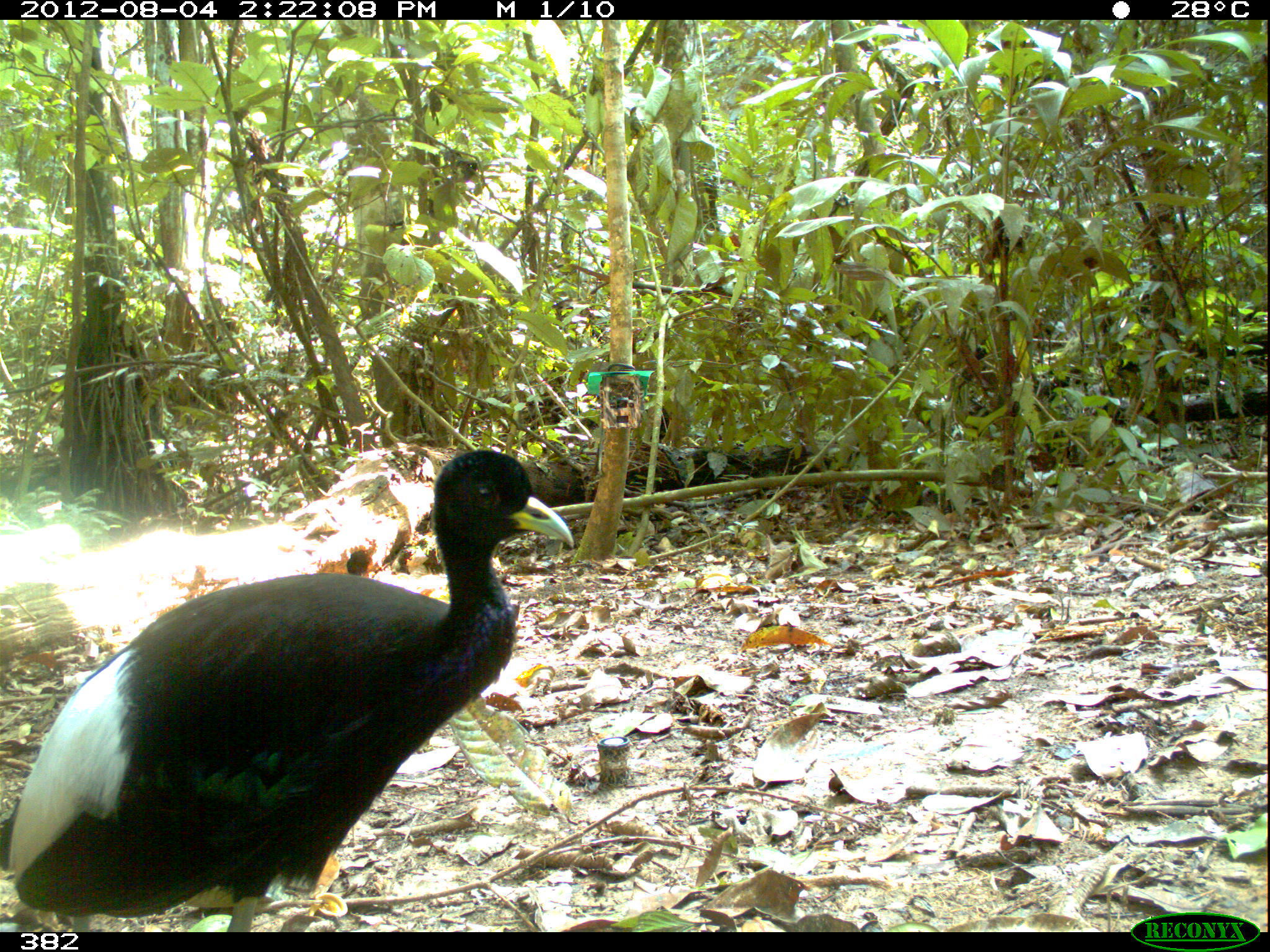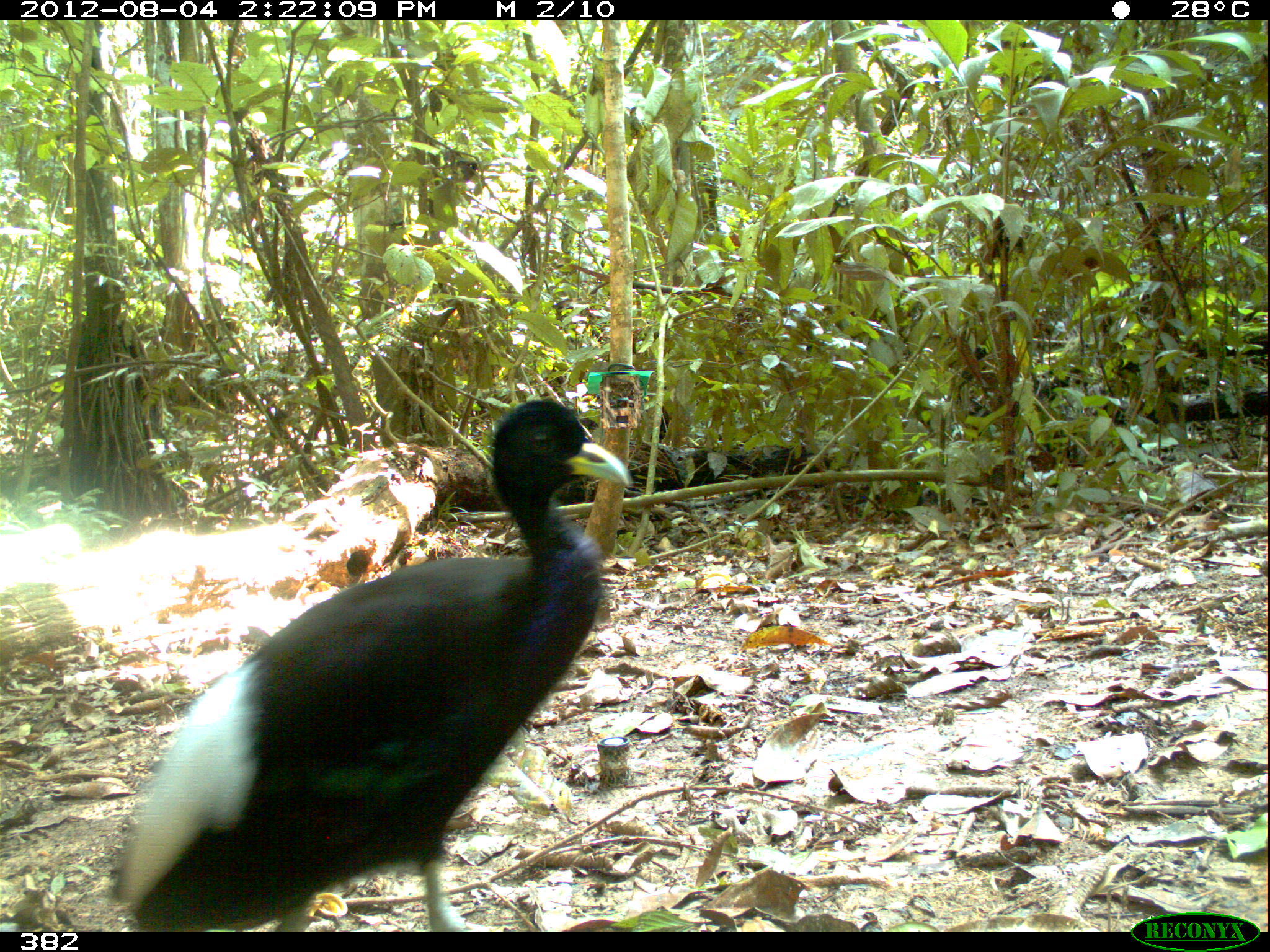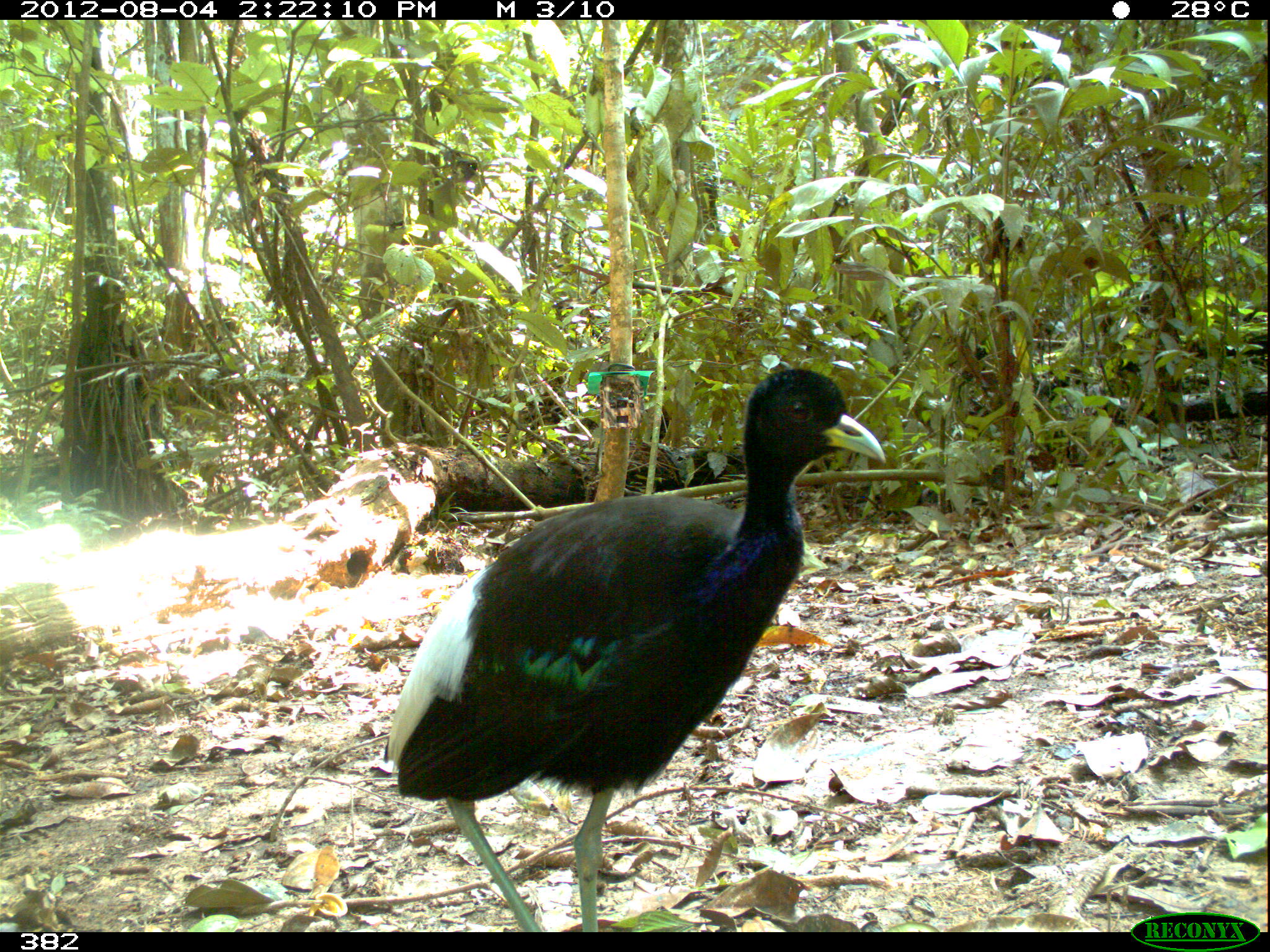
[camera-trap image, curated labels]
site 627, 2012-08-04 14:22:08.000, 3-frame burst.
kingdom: Animalia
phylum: Chordata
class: Aves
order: Gruiformes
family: Psophiidae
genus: Psophia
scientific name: Psophia leucoptera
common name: pale-winged trumpeter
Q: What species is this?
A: Psophia leucoptera (pale-winged trumpeter).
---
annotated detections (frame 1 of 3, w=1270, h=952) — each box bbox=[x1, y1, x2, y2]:
psophia leucoptera: bbox=[0, 447, 573, 932]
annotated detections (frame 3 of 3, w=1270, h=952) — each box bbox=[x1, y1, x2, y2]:
psophia leucoptera: bbox=[383, 367, 887, 932]